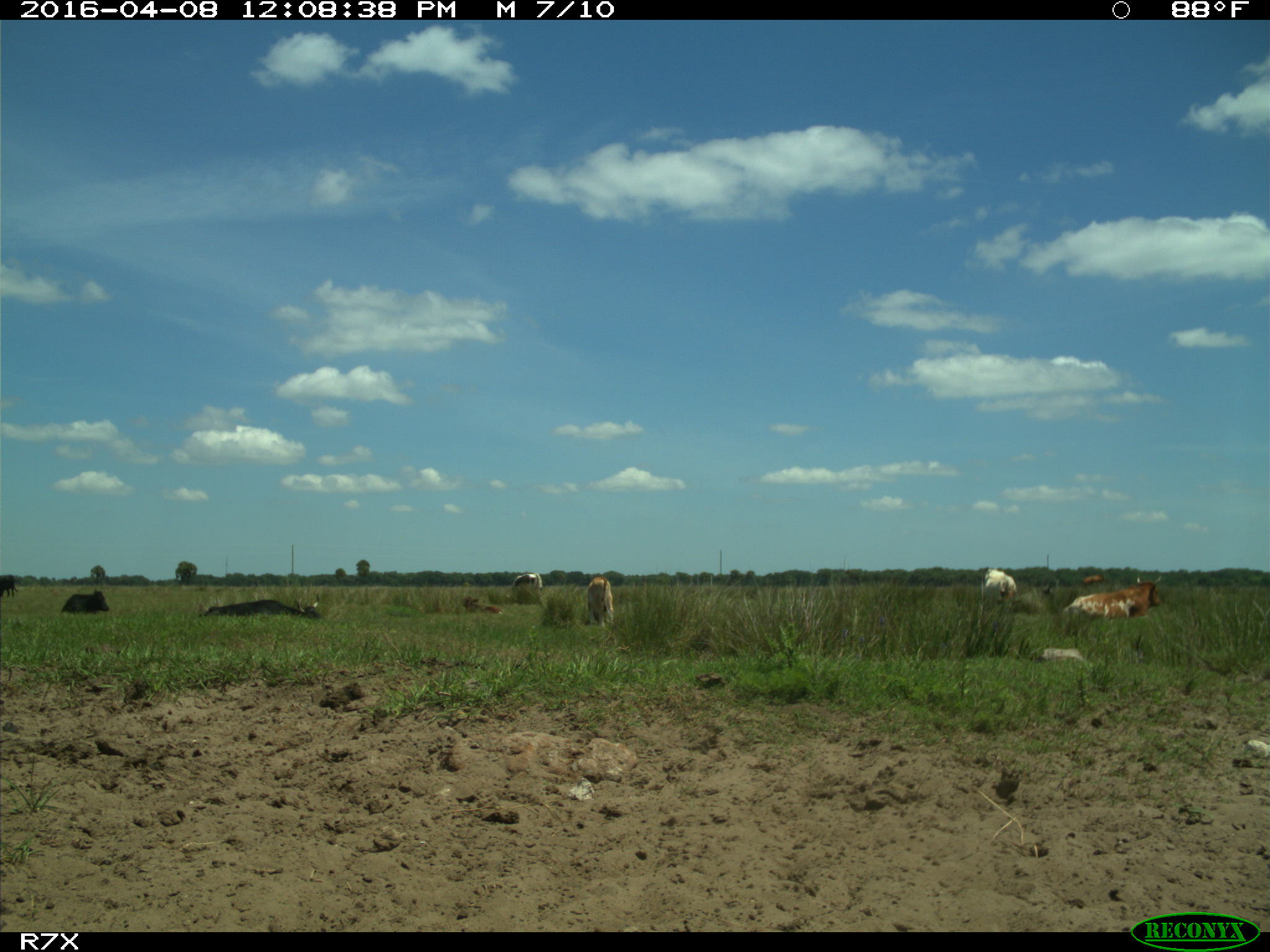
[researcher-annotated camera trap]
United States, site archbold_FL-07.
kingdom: Animalia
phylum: Chordata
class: Mammalia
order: Artiodactyla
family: Bovidae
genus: Bos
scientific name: Bos taurus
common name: domestic cow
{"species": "Bos taurus (domestic cow)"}